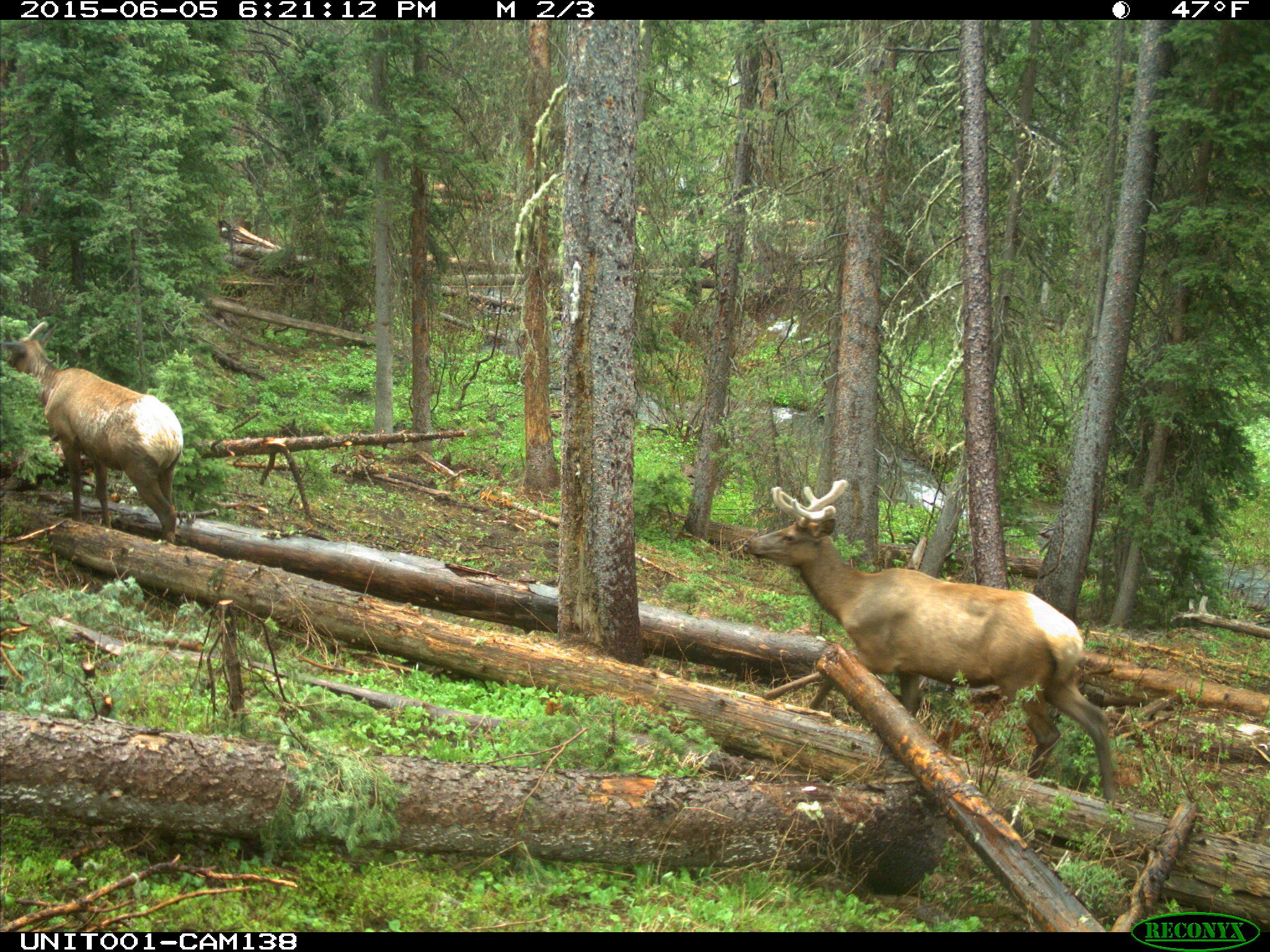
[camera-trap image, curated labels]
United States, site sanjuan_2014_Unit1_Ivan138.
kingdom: Animalia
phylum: Chordata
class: Mammalia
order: Artiodactyla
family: Cervidae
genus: Cervus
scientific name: Cervus elaphus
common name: red deer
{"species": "Cervus elaphus (red deer)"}